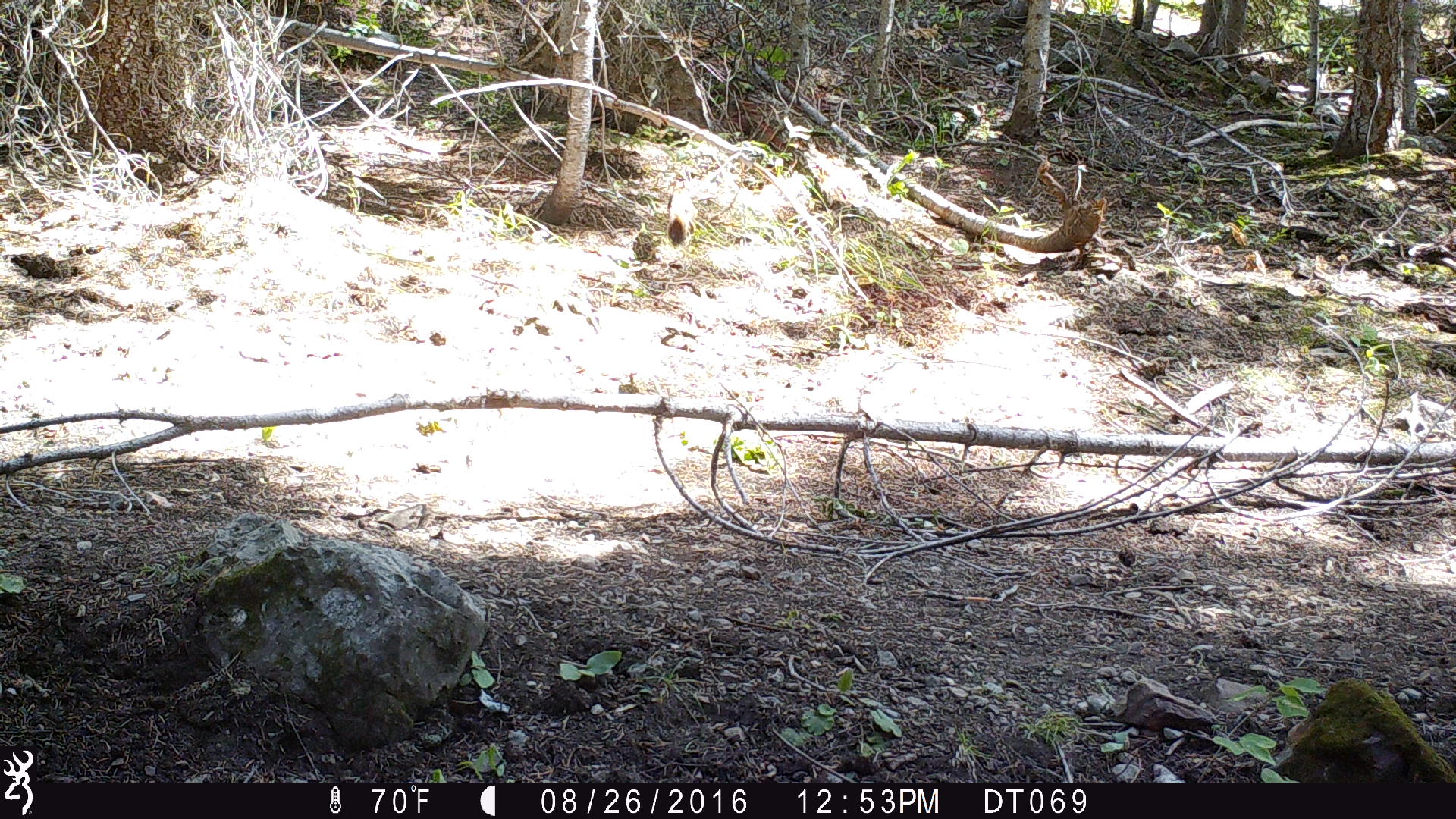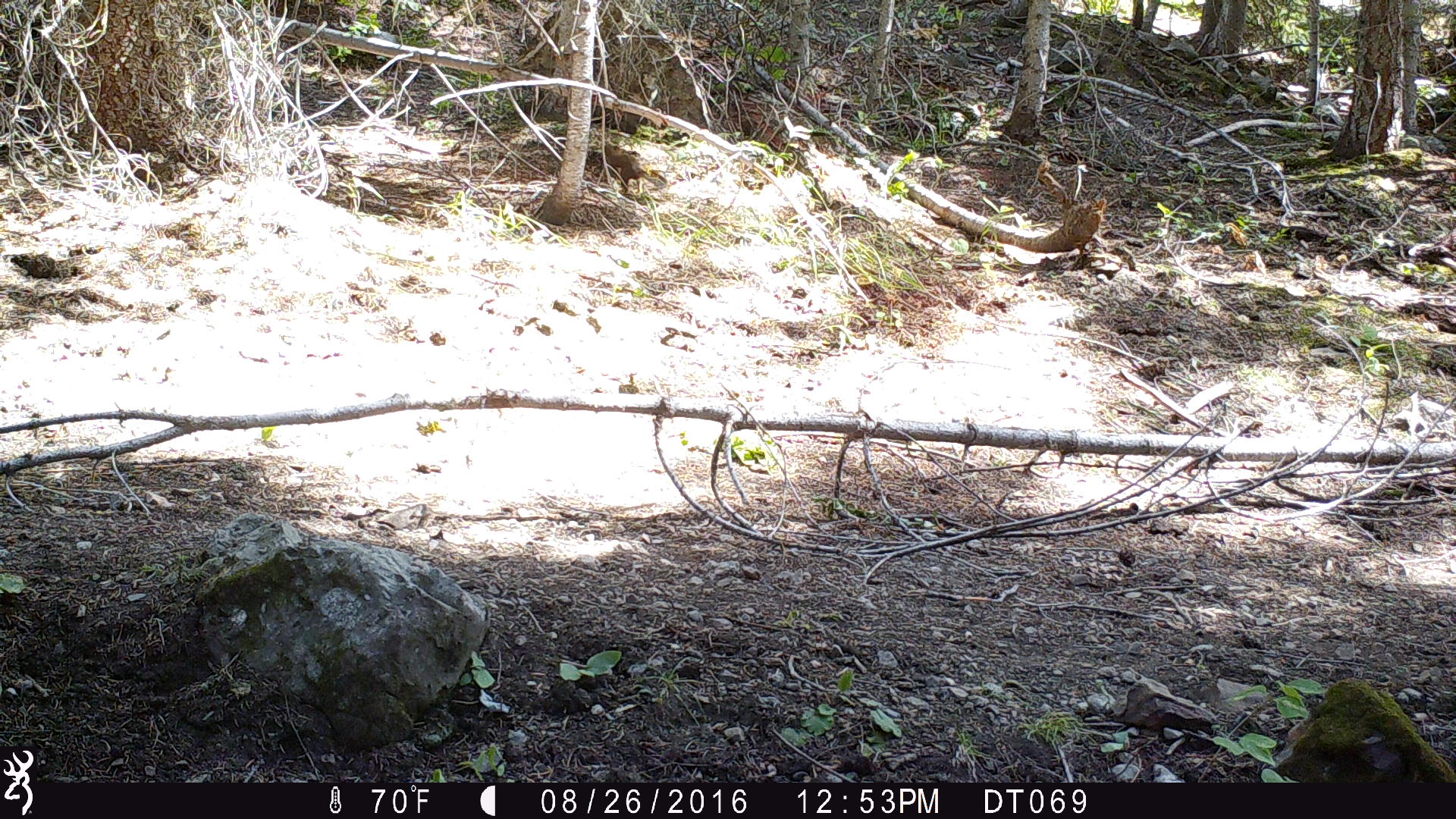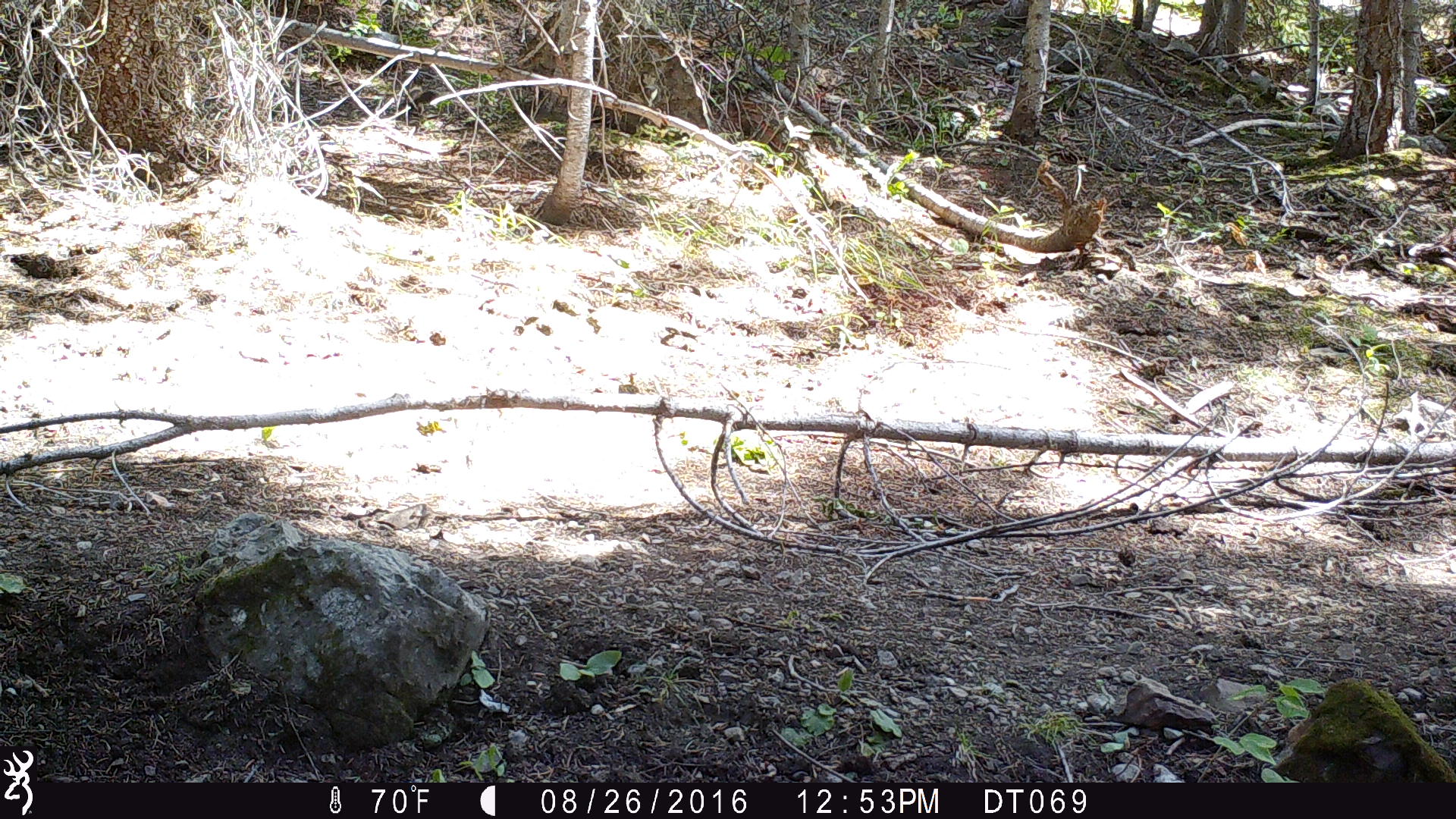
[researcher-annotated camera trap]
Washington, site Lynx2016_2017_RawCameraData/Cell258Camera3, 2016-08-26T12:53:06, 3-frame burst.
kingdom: Animalia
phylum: Chordata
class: Mammalia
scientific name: Mammalia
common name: small mammal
Small mammal (Mammalia). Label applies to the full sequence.